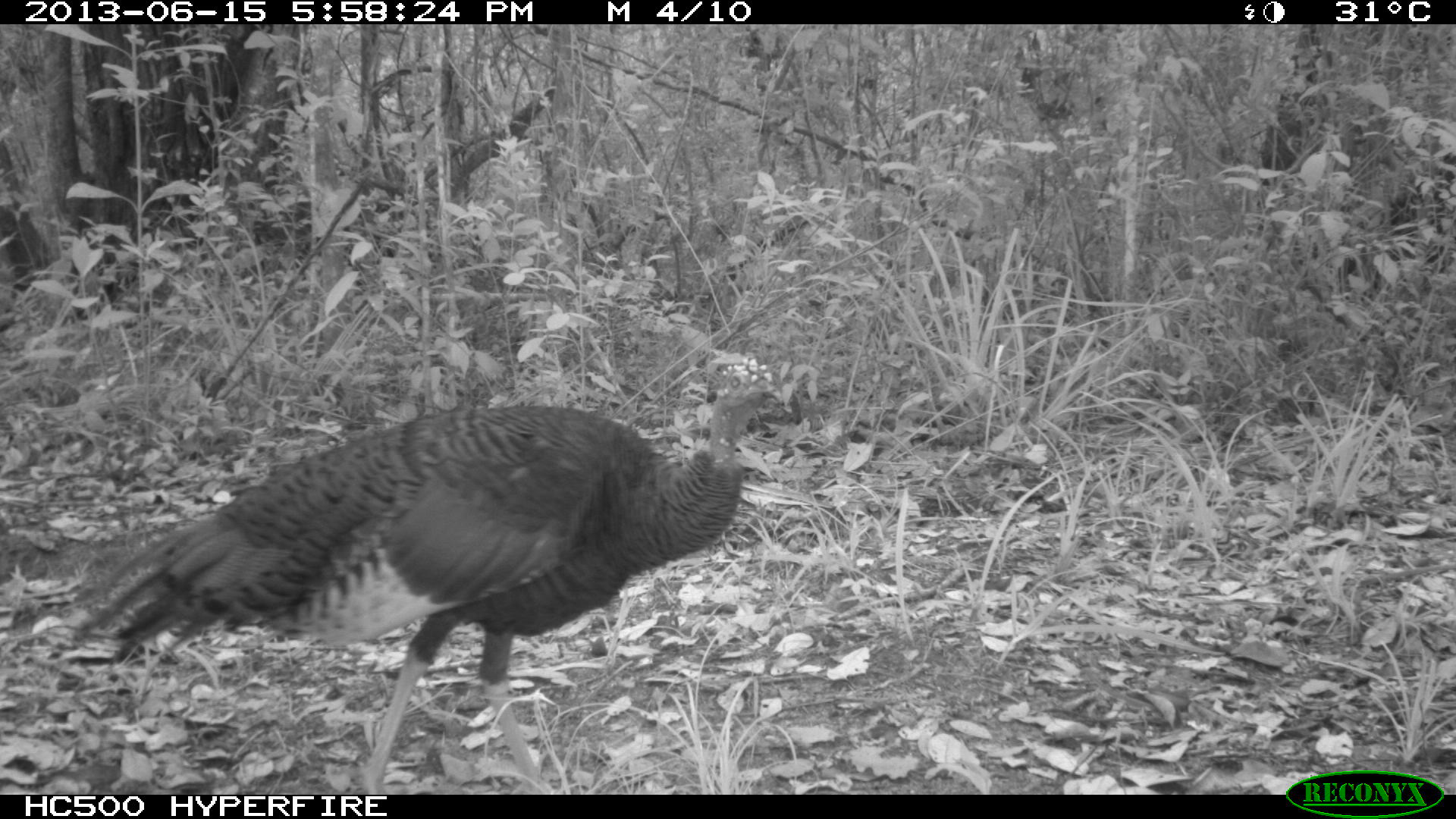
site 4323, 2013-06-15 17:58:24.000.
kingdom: Animalia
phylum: Chordata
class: Aves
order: Galliformes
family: Phasianidae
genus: Meleagris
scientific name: Meleagris ocellata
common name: ocellated turkey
Meleagris ocellata (ocellated turkey), count 1, sex female.